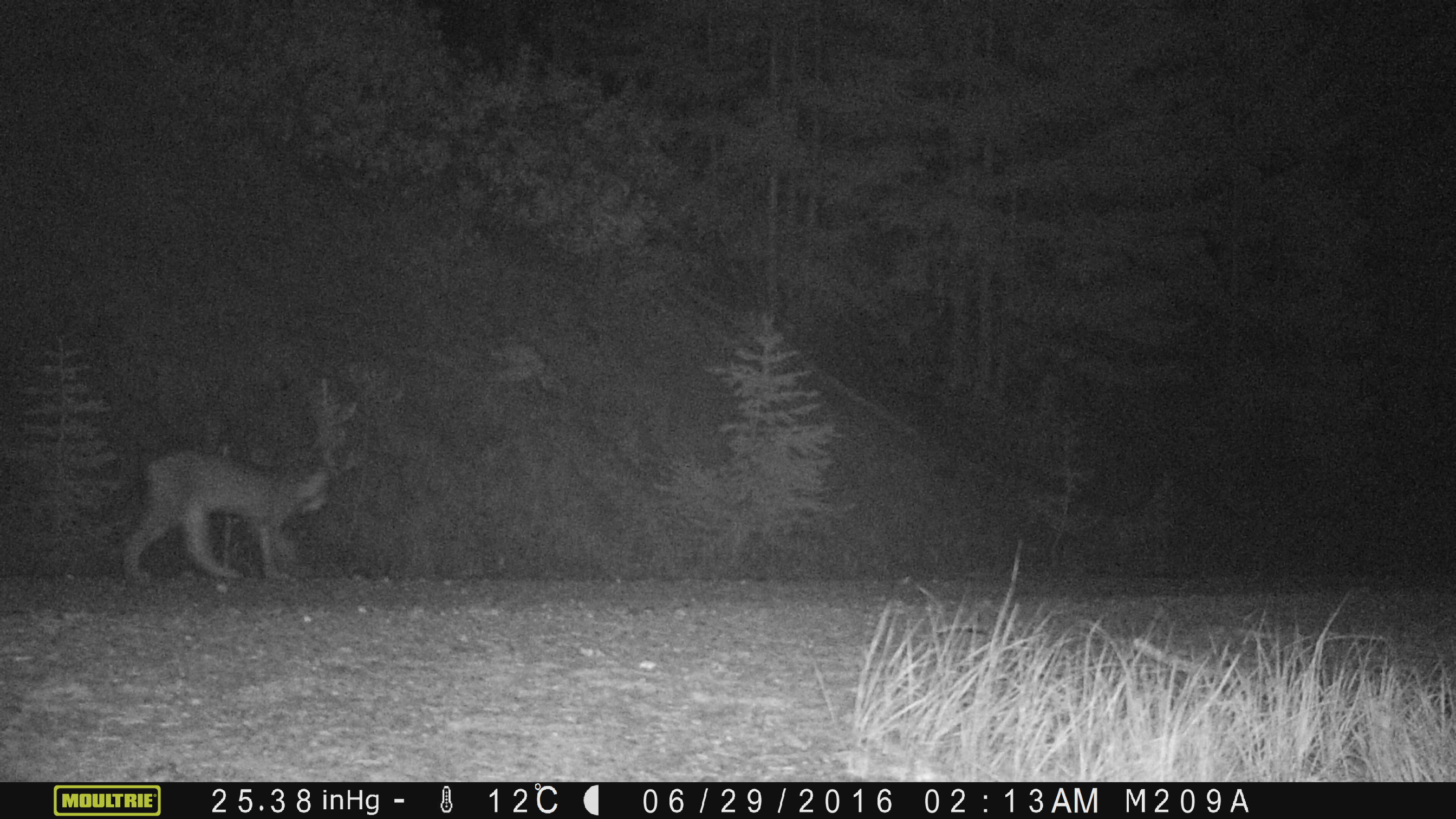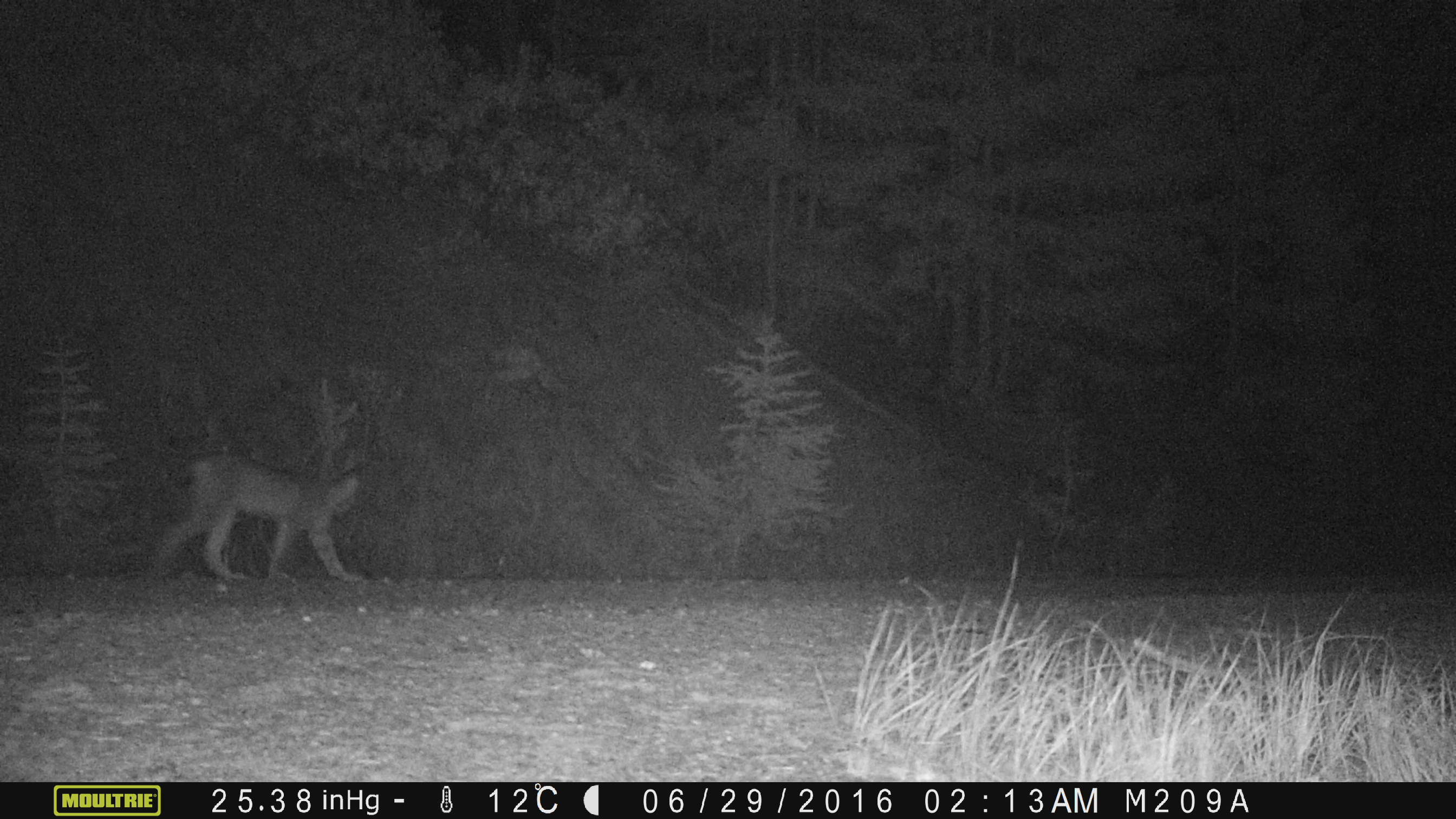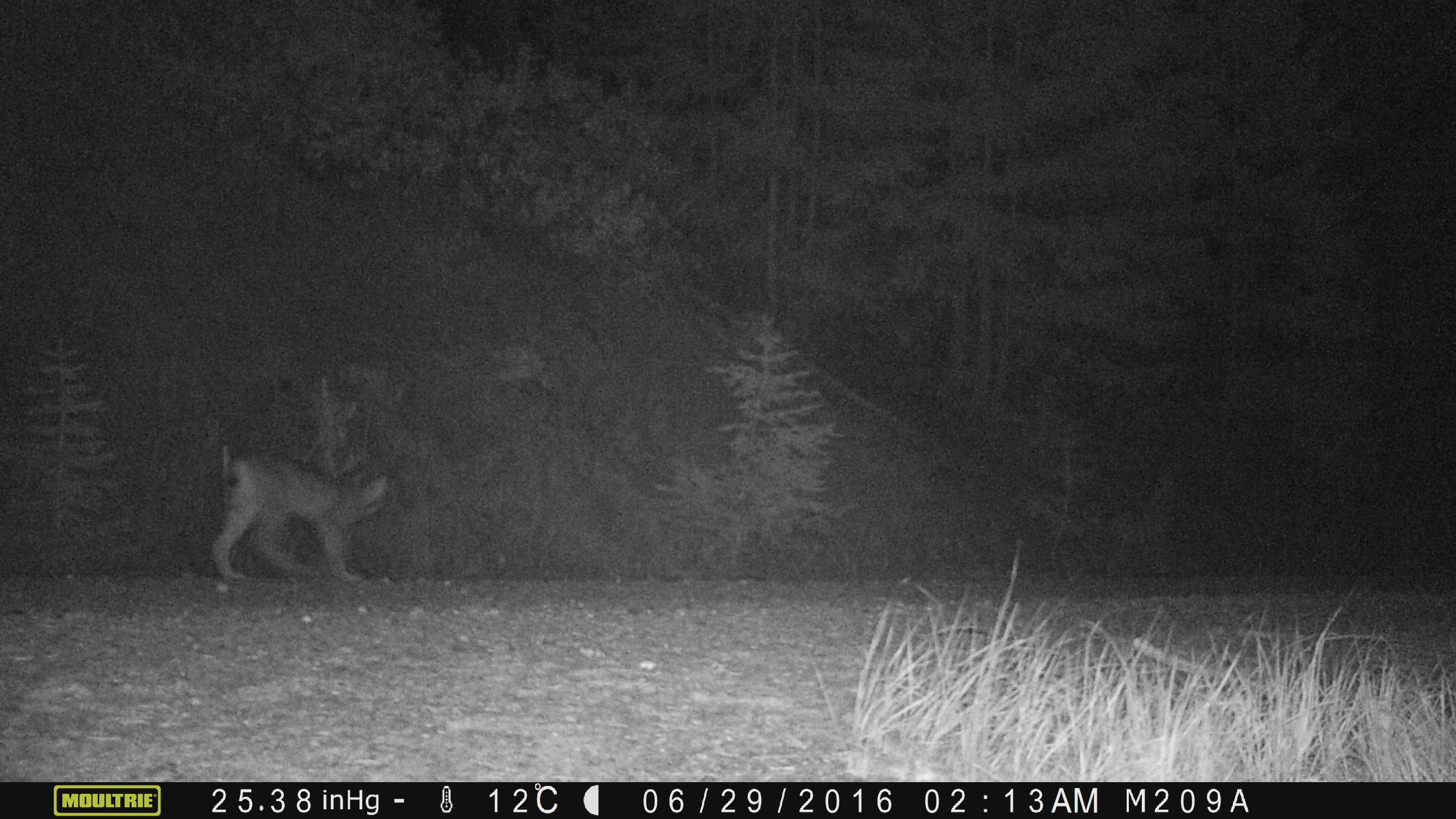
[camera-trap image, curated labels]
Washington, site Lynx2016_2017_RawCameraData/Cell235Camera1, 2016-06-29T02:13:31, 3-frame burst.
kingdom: Animalia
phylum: Chordata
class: Mammalia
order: Carnivora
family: Felidae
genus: Lynx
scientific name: Lynx canadensis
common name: canada lynx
Lynx canadensis (canada lynx). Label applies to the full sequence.